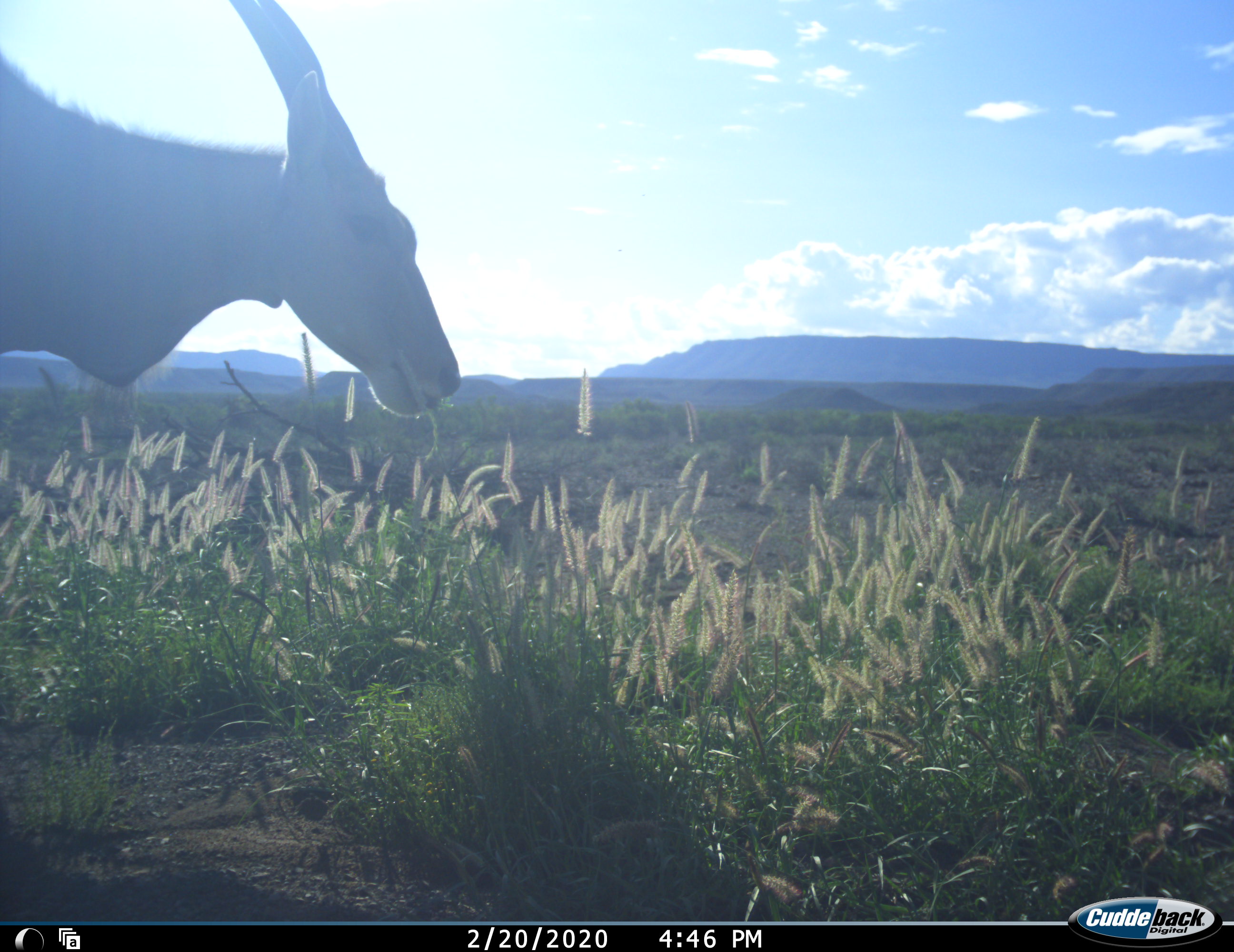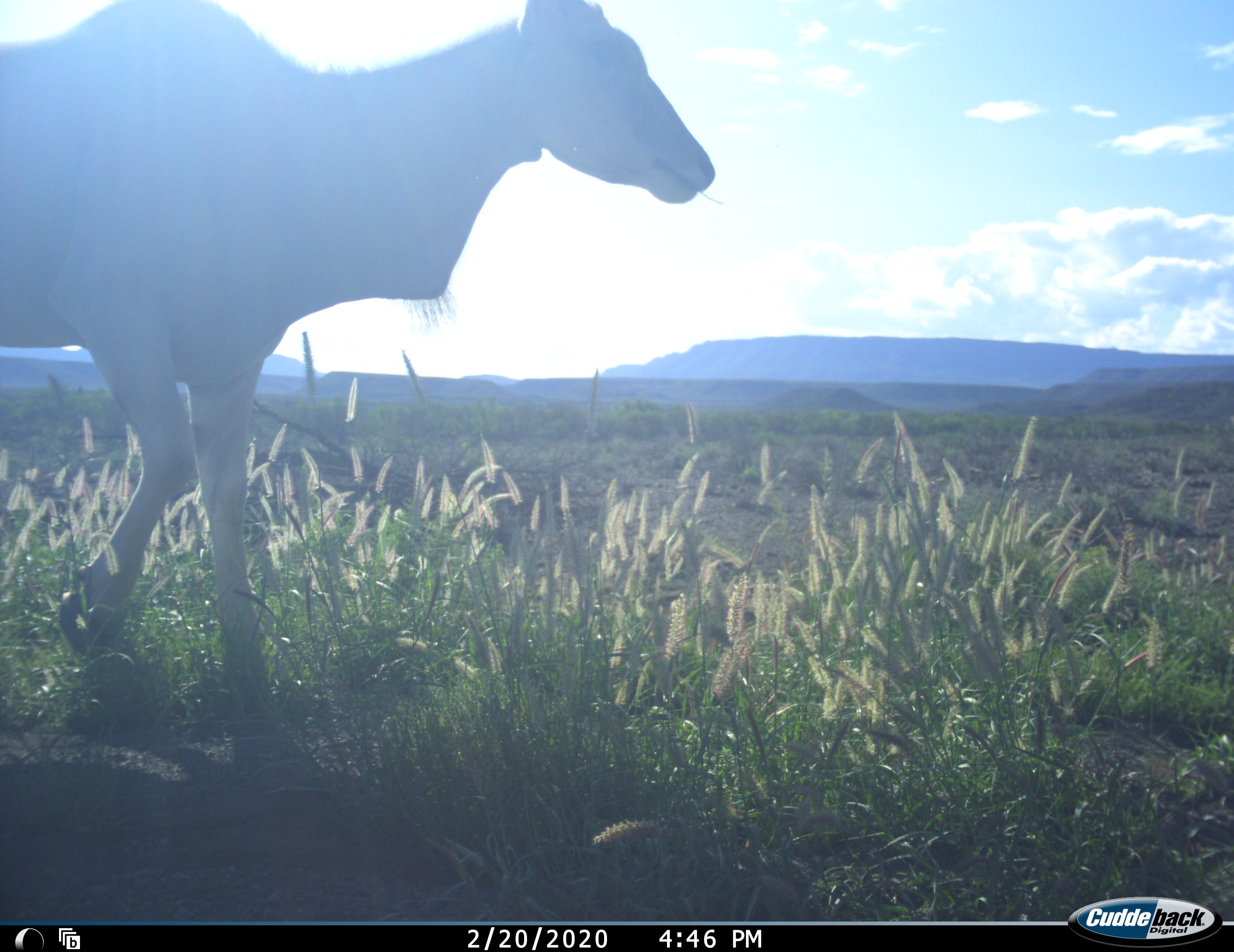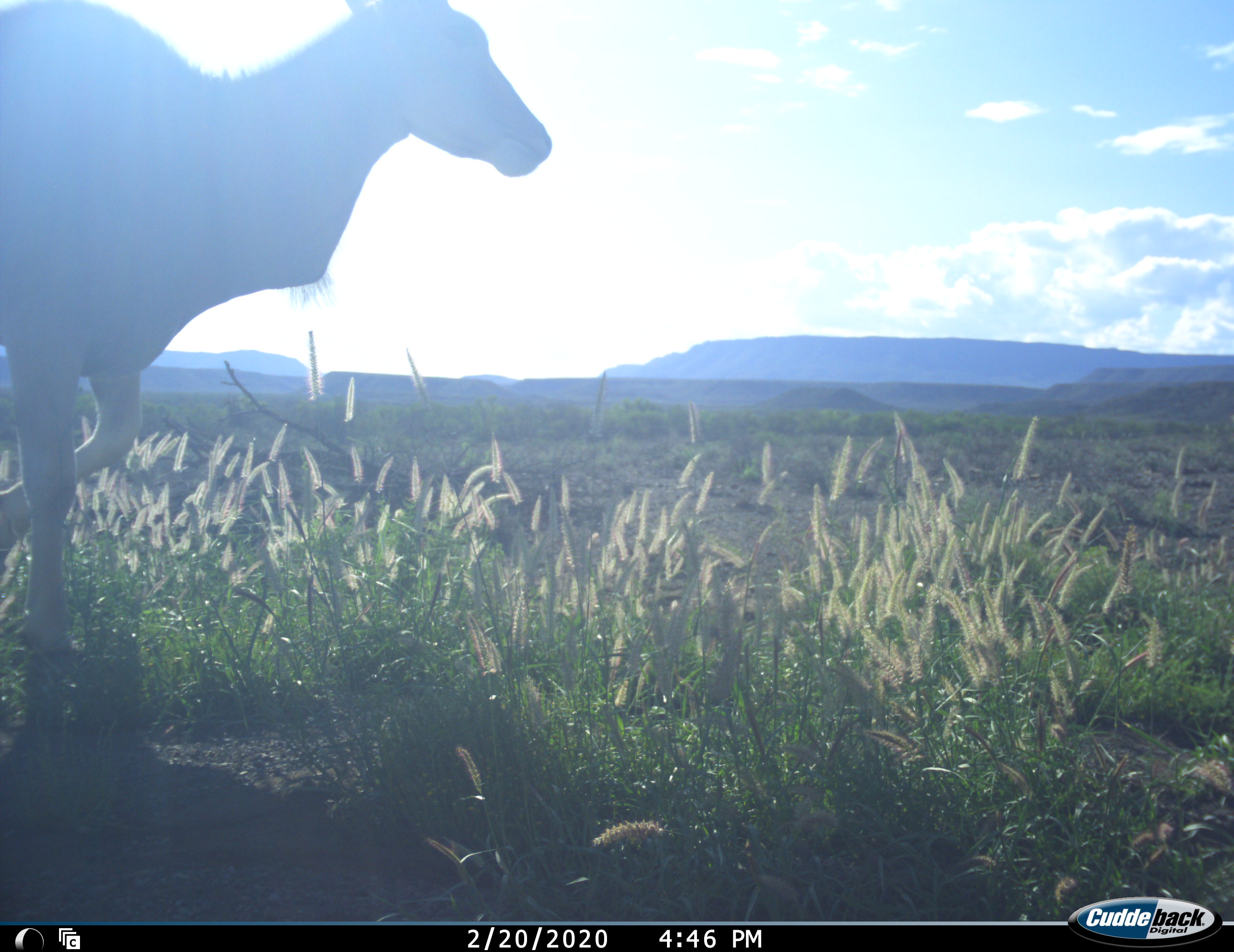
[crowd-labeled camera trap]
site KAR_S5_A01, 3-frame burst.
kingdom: Animalia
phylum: Chordata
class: Mammalia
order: Artiodactyla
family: Bovidae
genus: Tragelaphus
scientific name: Tragelaphus oryx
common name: eland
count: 1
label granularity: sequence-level